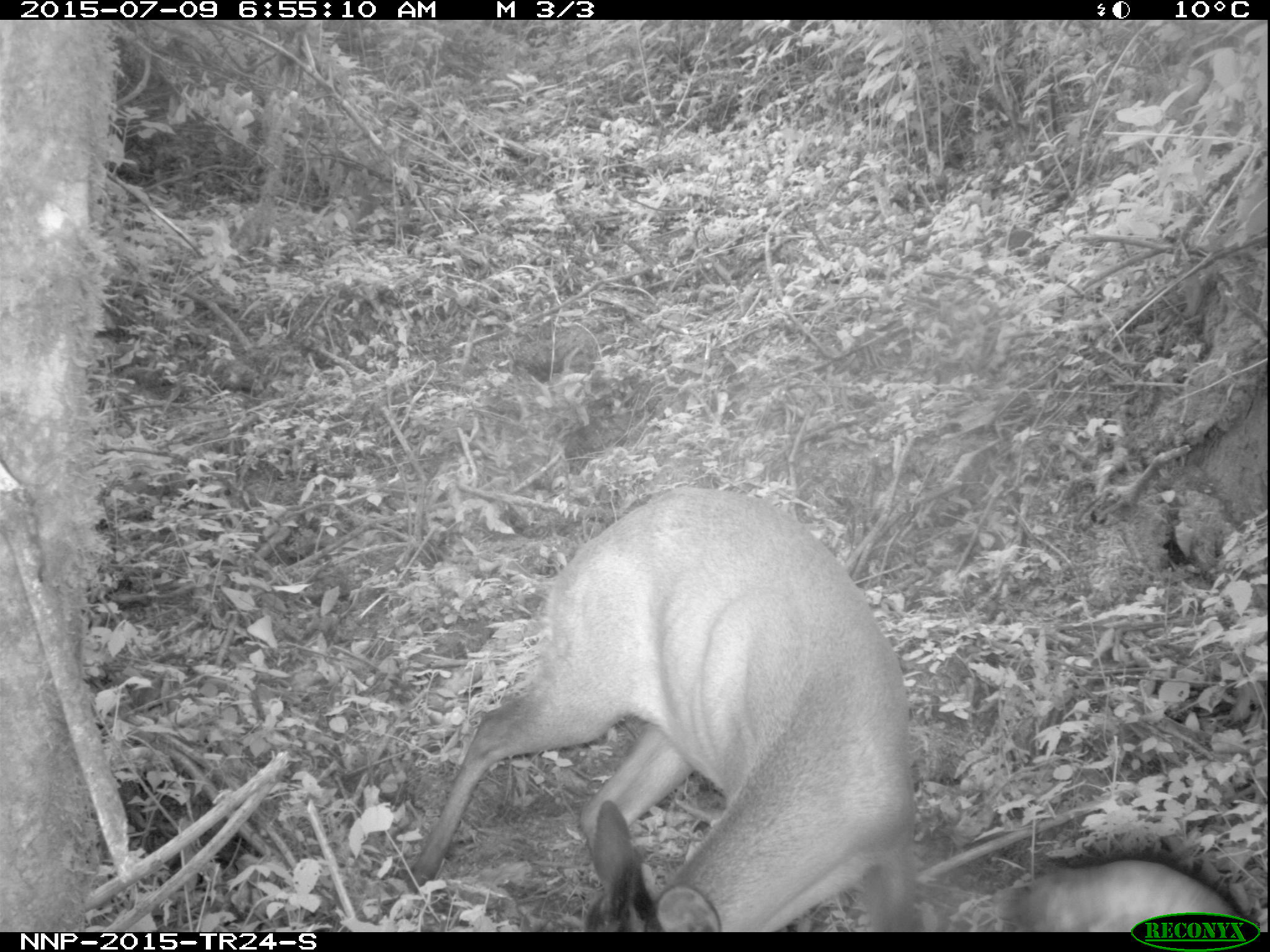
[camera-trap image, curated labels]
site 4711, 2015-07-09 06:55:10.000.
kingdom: Animalia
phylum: Chordata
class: Mammalia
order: Artiodactyla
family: Bovidae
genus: Cephalophus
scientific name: Cephalophus nigrifrons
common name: black-fronted duiker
Cephalophus nigrifrons (black-fronted duiker), count 1.